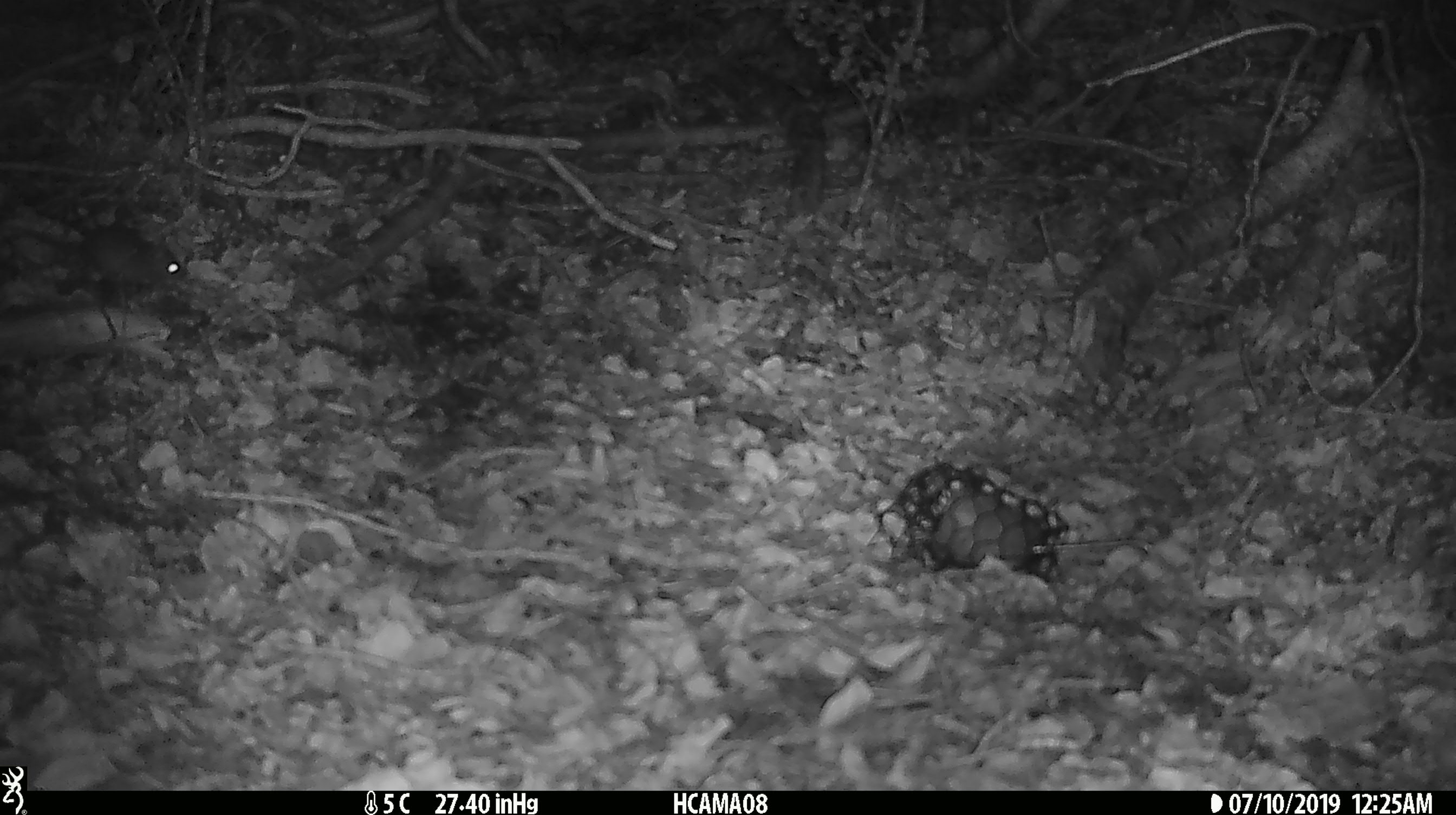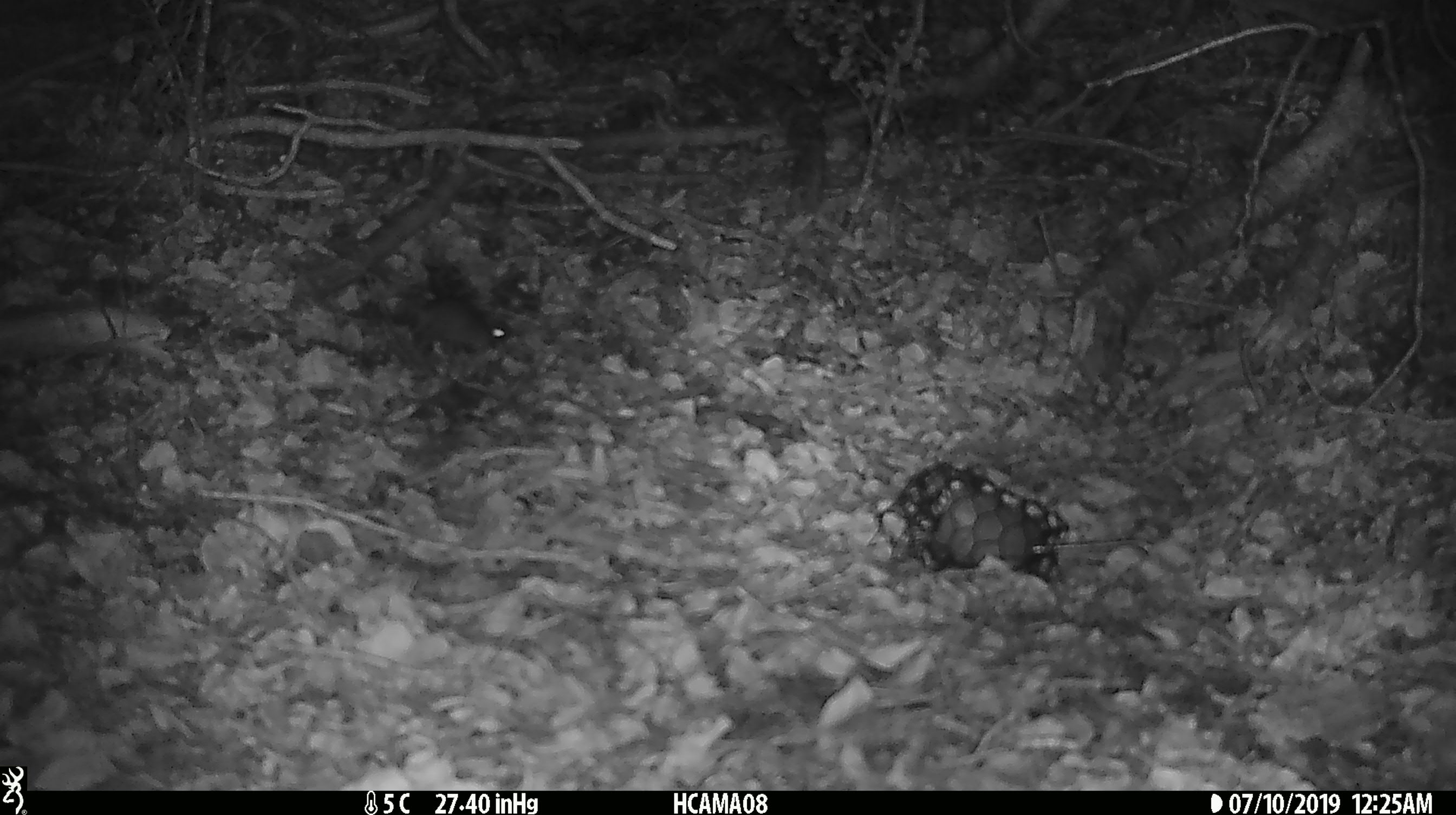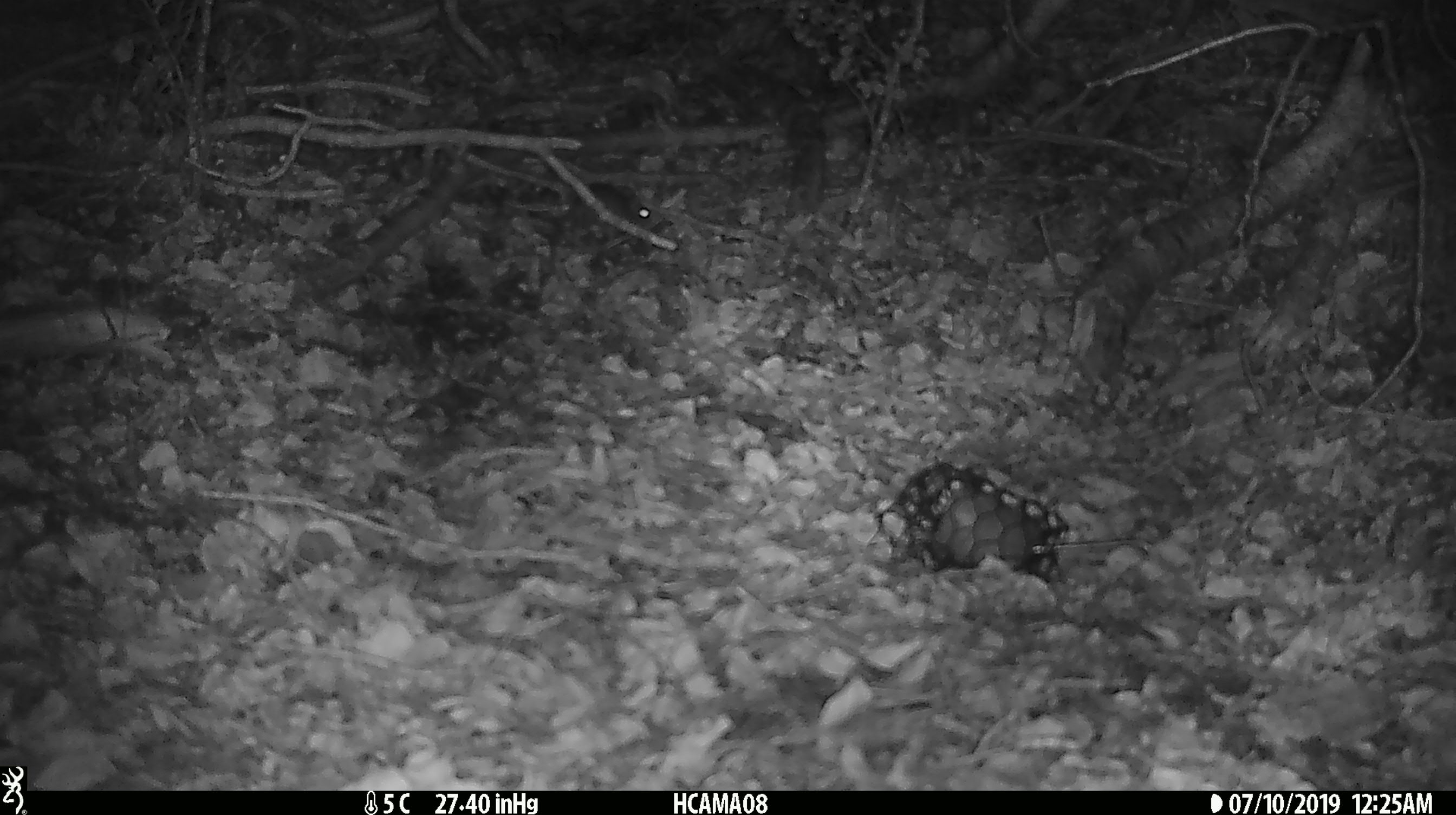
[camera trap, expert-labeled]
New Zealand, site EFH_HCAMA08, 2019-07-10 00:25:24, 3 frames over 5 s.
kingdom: Animalia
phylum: Chordata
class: Mammalia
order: Rodentia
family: Muridae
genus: Mus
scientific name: Mus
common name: mouse